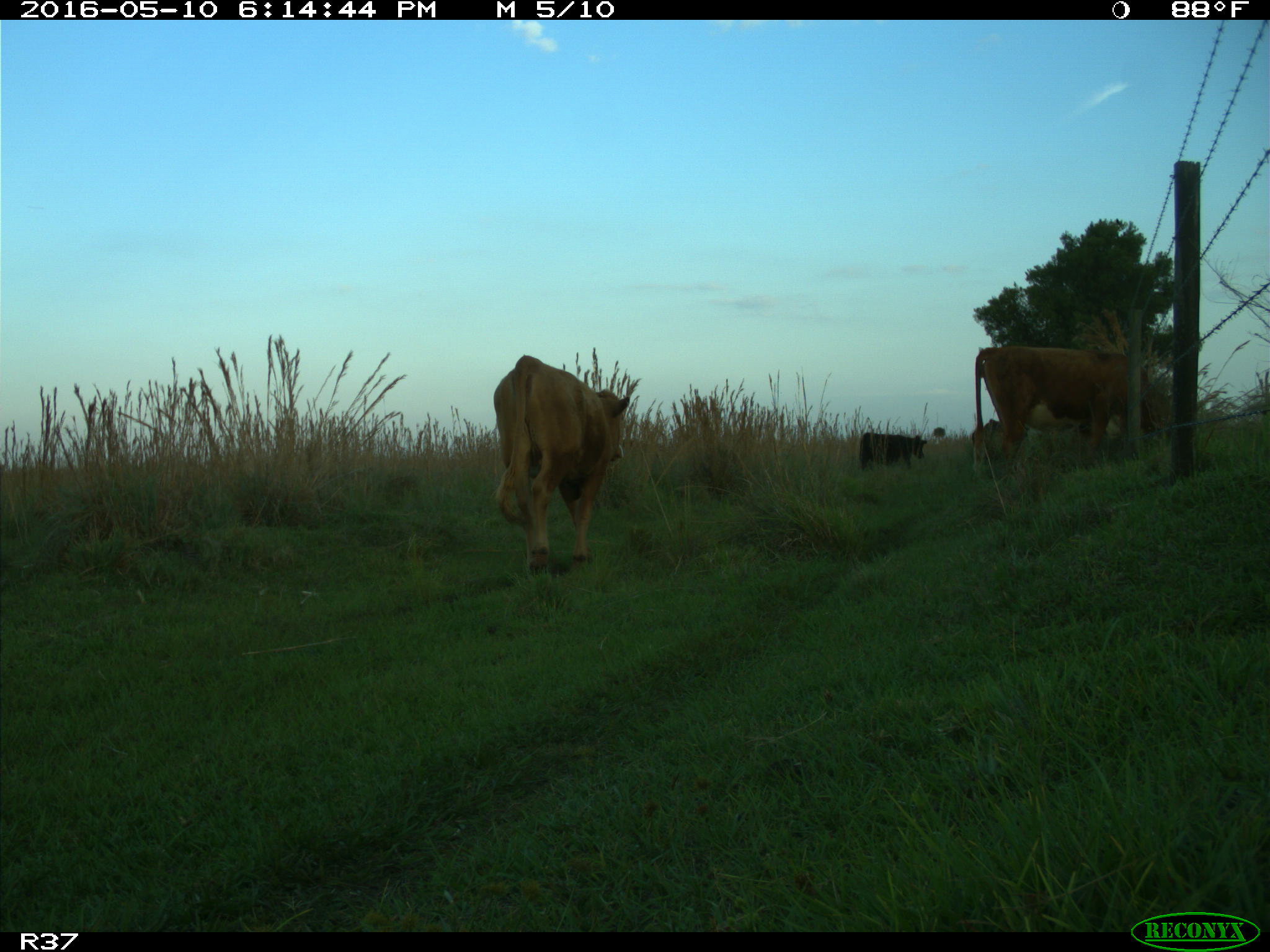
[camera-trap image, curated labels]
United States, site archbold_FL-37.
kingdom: Animalia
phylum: Chordata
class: Mammalia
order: Artiodactyla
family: Bovidae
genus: Bos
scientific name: Bos taurus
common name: domestic cow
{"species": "Bos taurus (domestic cow)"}